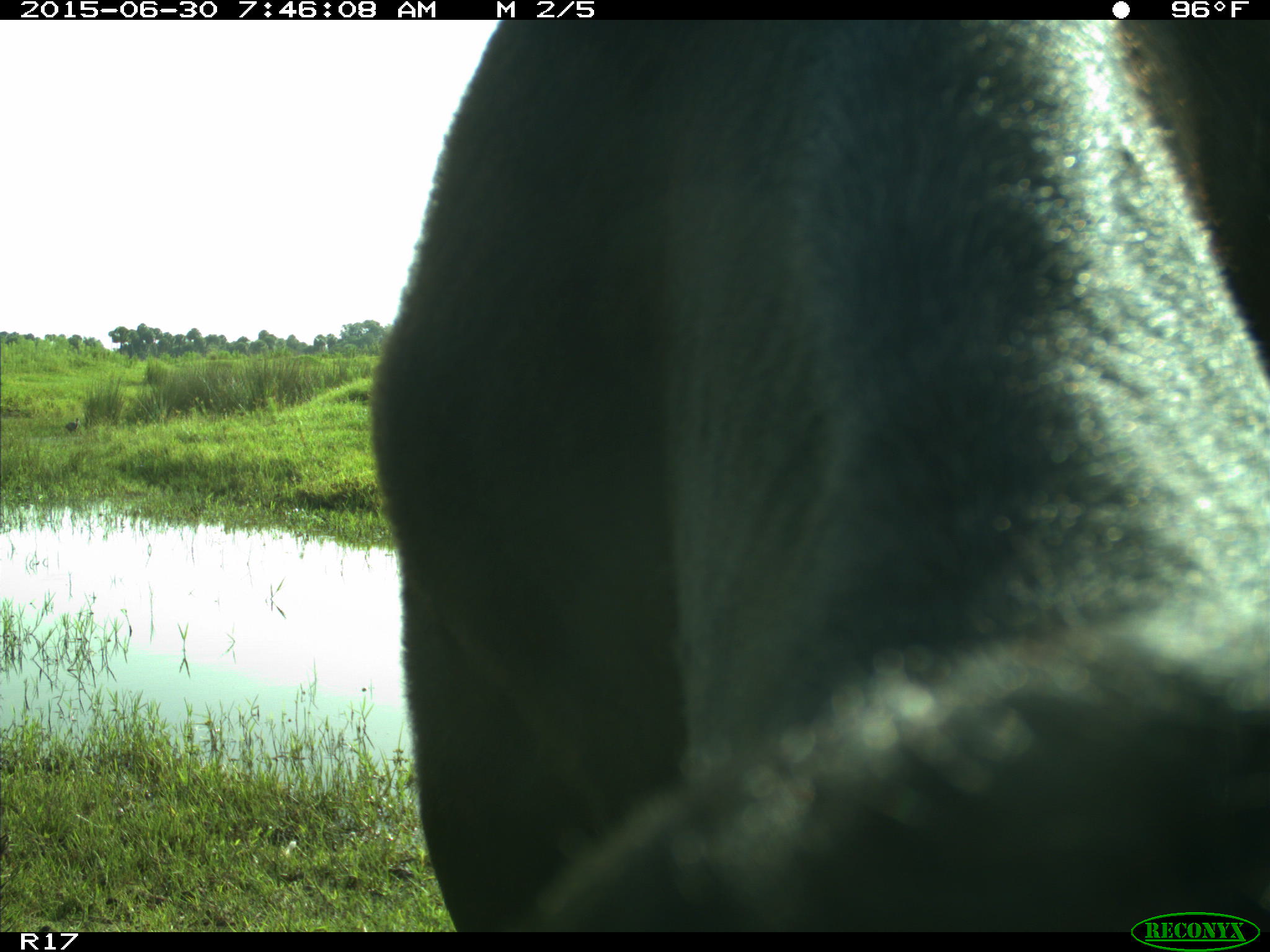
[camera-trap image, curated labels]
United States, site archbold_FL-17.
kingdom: Animalia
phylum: Chordata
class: Mammalia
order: Artiodactyla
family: Bovidae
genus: Bos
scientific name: Bos taurus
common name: domestic cow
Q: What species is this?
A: Bos taurus (domestic cow).